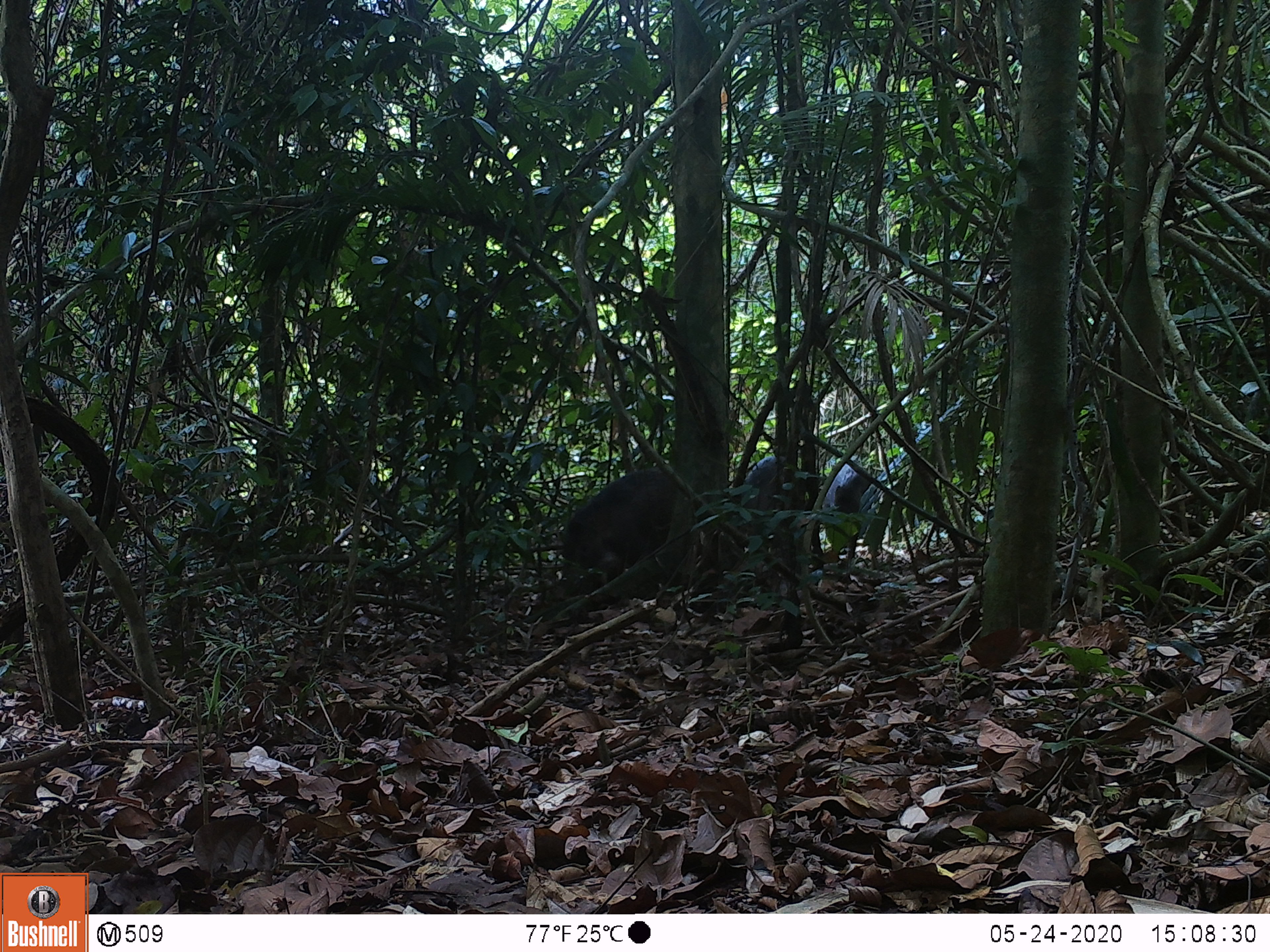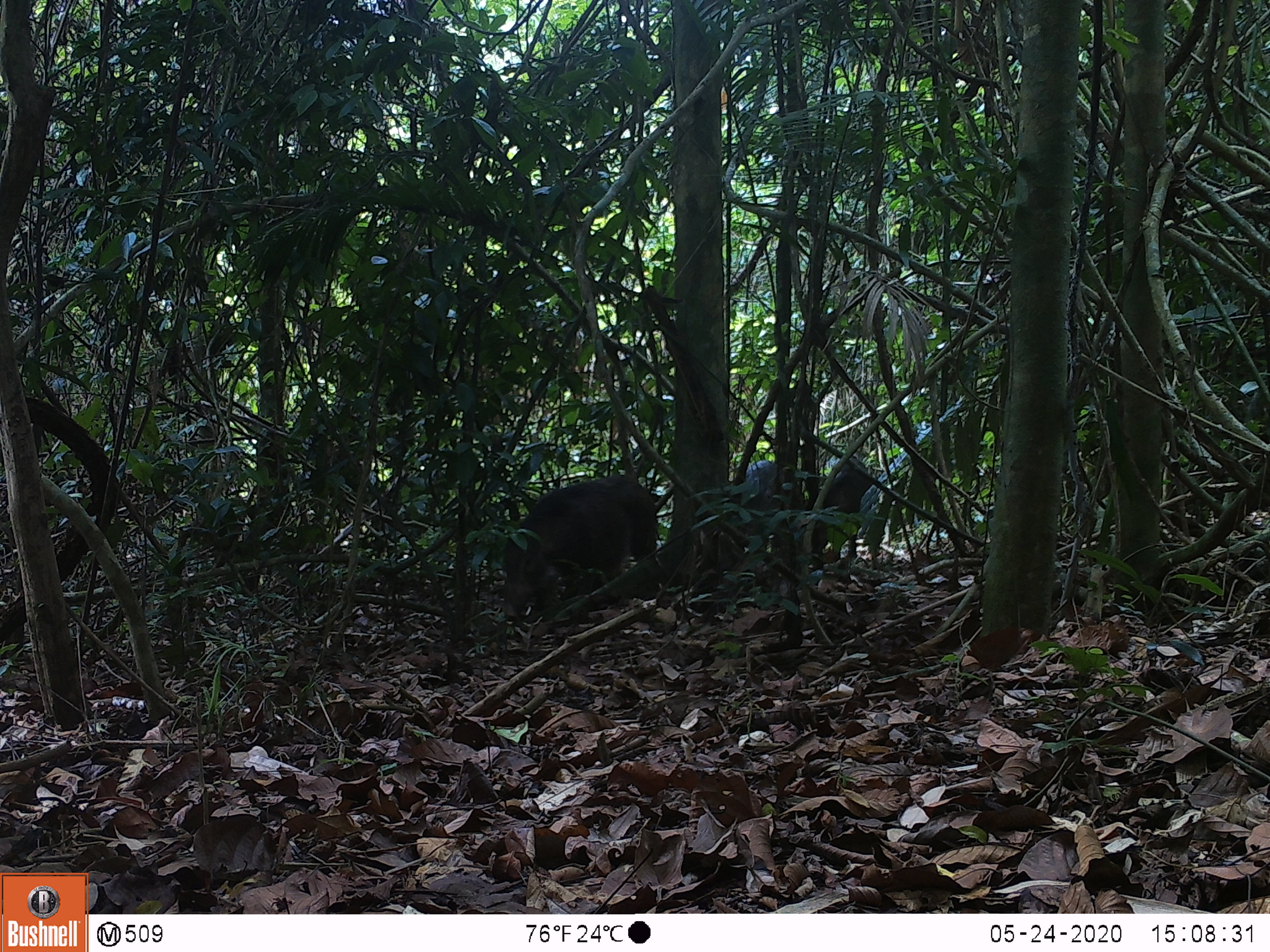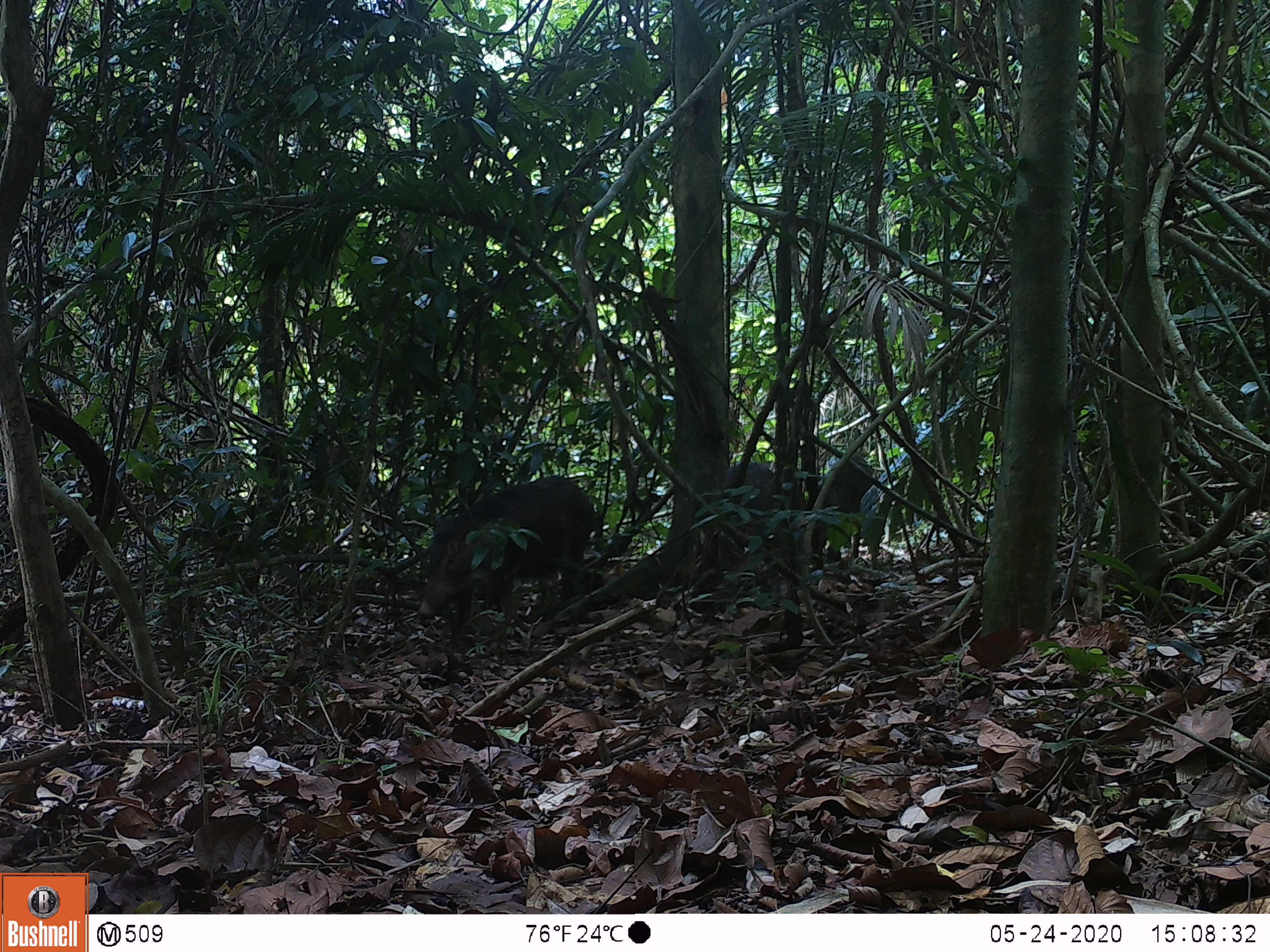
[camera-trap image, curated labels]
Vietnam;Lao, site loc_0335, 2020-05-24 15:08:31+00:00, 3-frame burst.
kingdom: Animalia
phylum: Chordata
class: Mammalia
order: Artiodactyla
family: Suidae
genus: Sus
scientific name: Sus scrofa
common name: eurasian wild pig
Eurasian wild pig (Sus scrofa). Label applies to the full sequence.